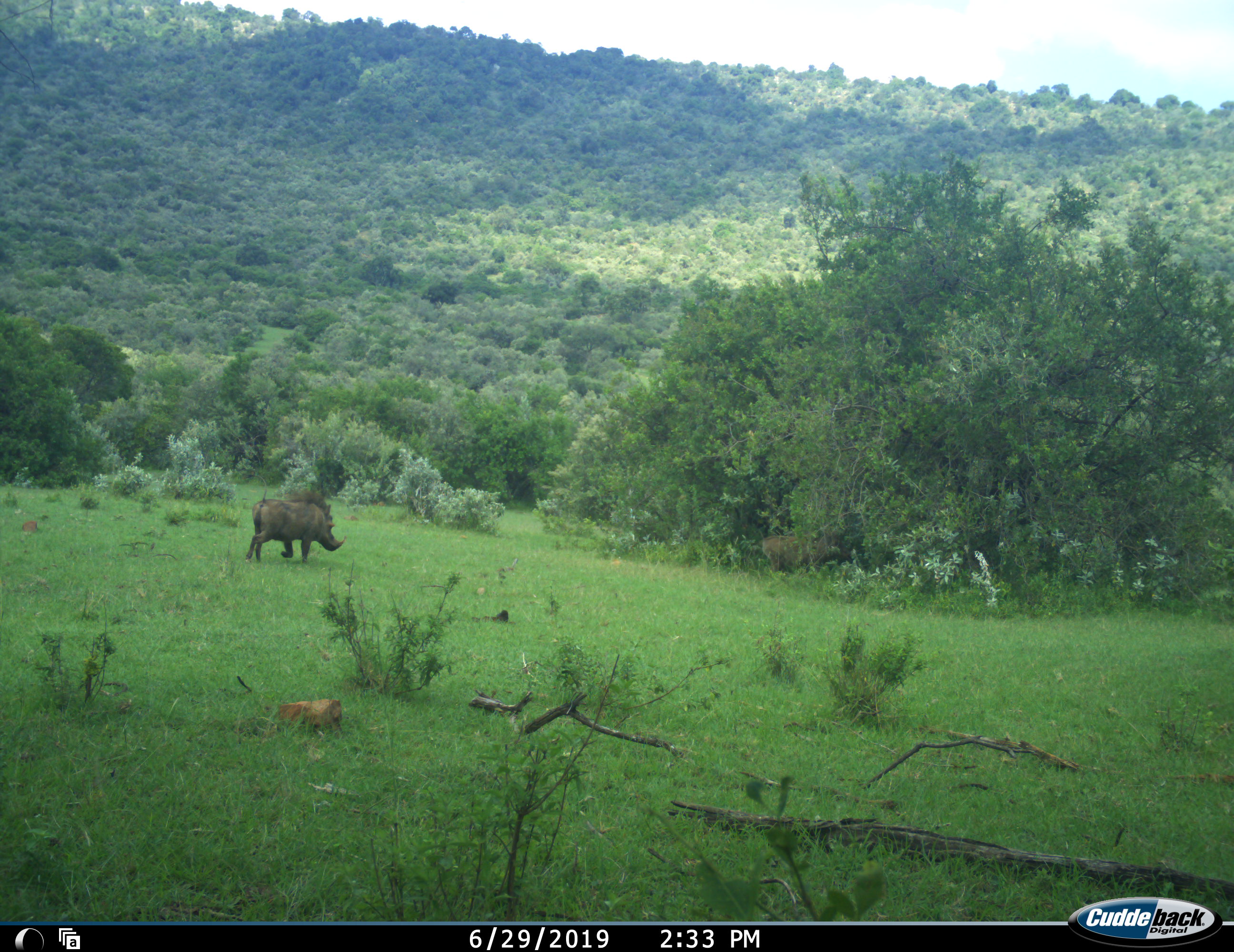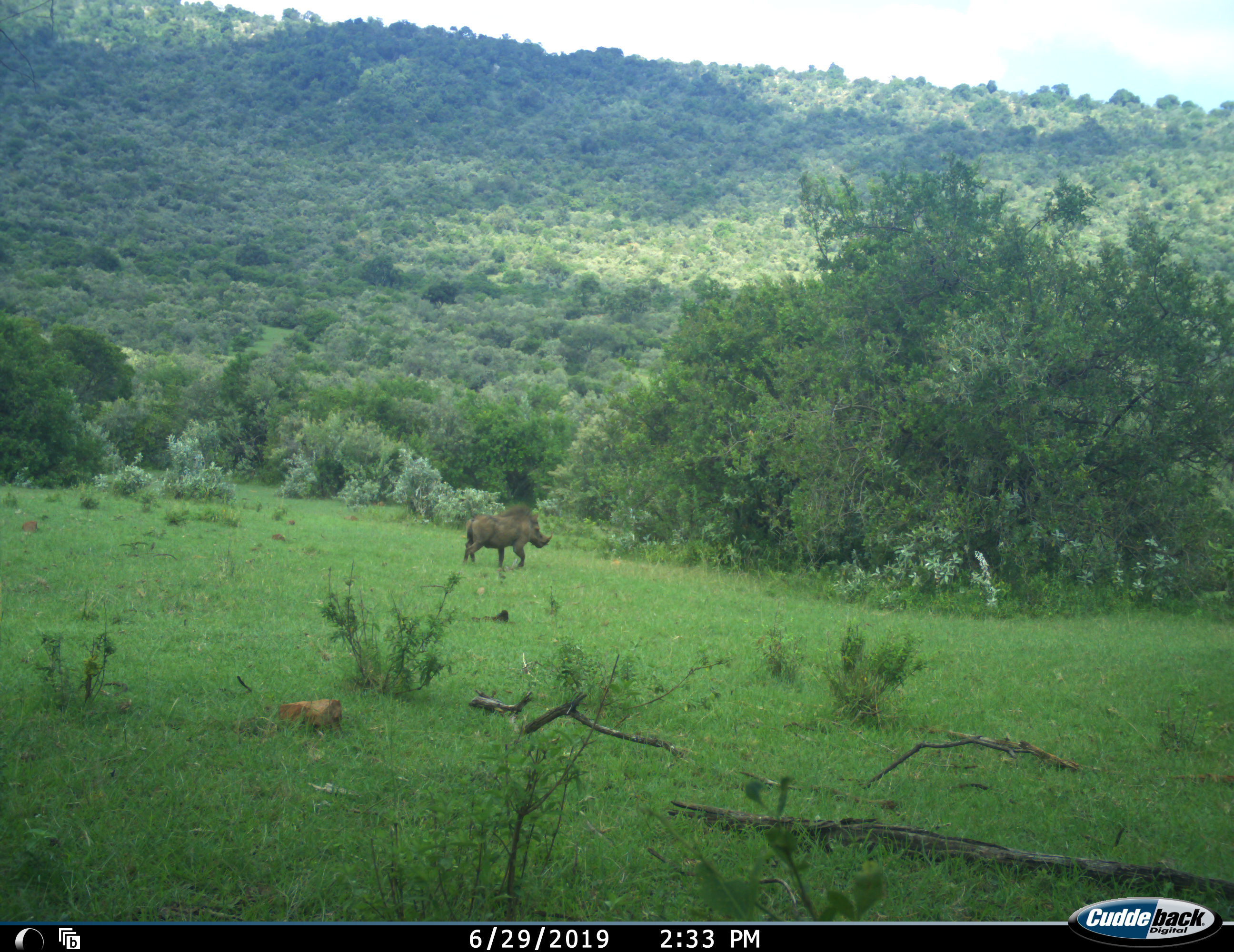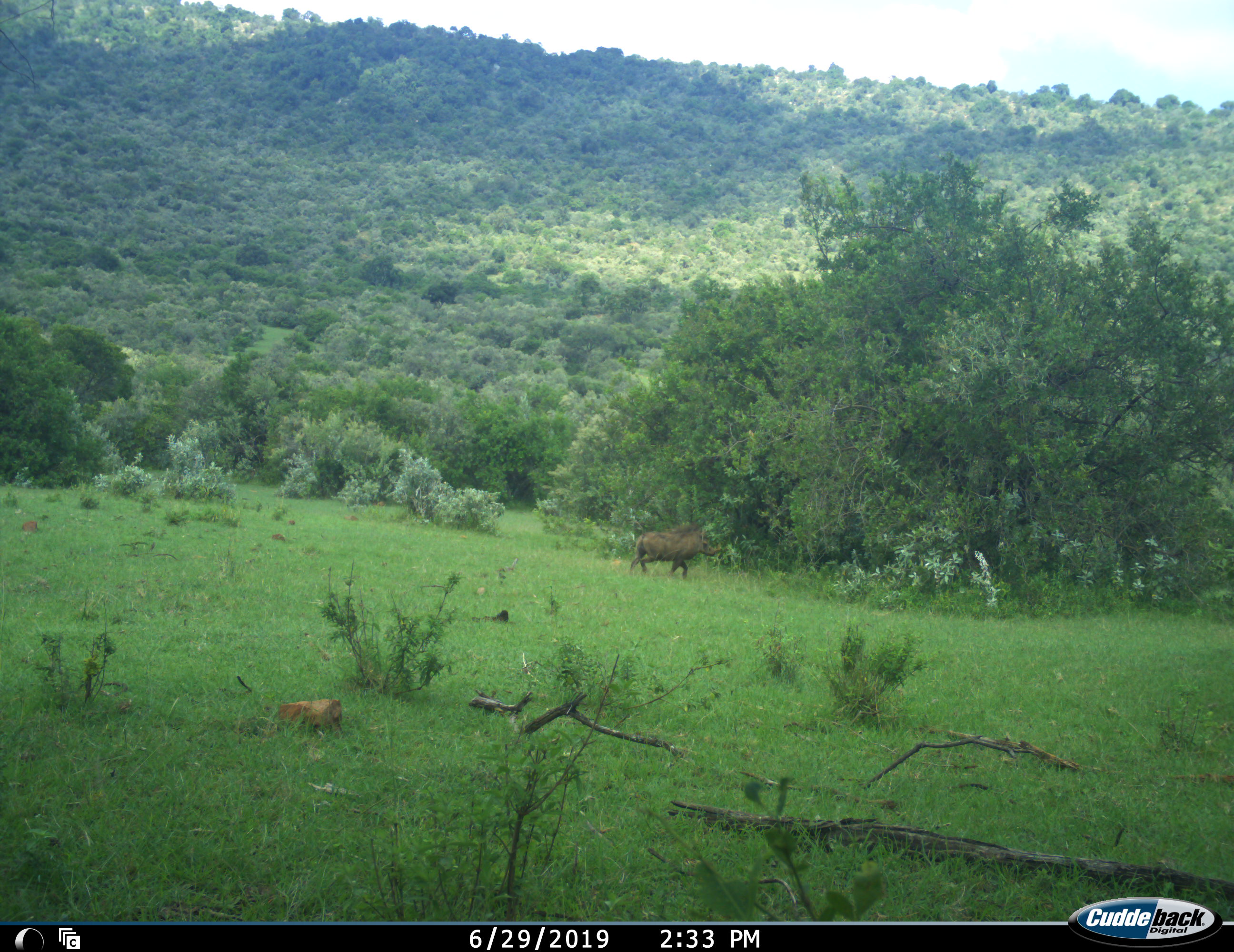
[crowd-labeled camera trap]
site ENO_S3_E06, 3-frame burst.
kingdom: Animalia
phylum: Chordata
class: Mammalia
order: Artiodactyla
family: Suidae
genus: Phacochoerus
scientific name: Phacochoerus africanus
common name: warthog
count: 1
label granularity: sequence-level